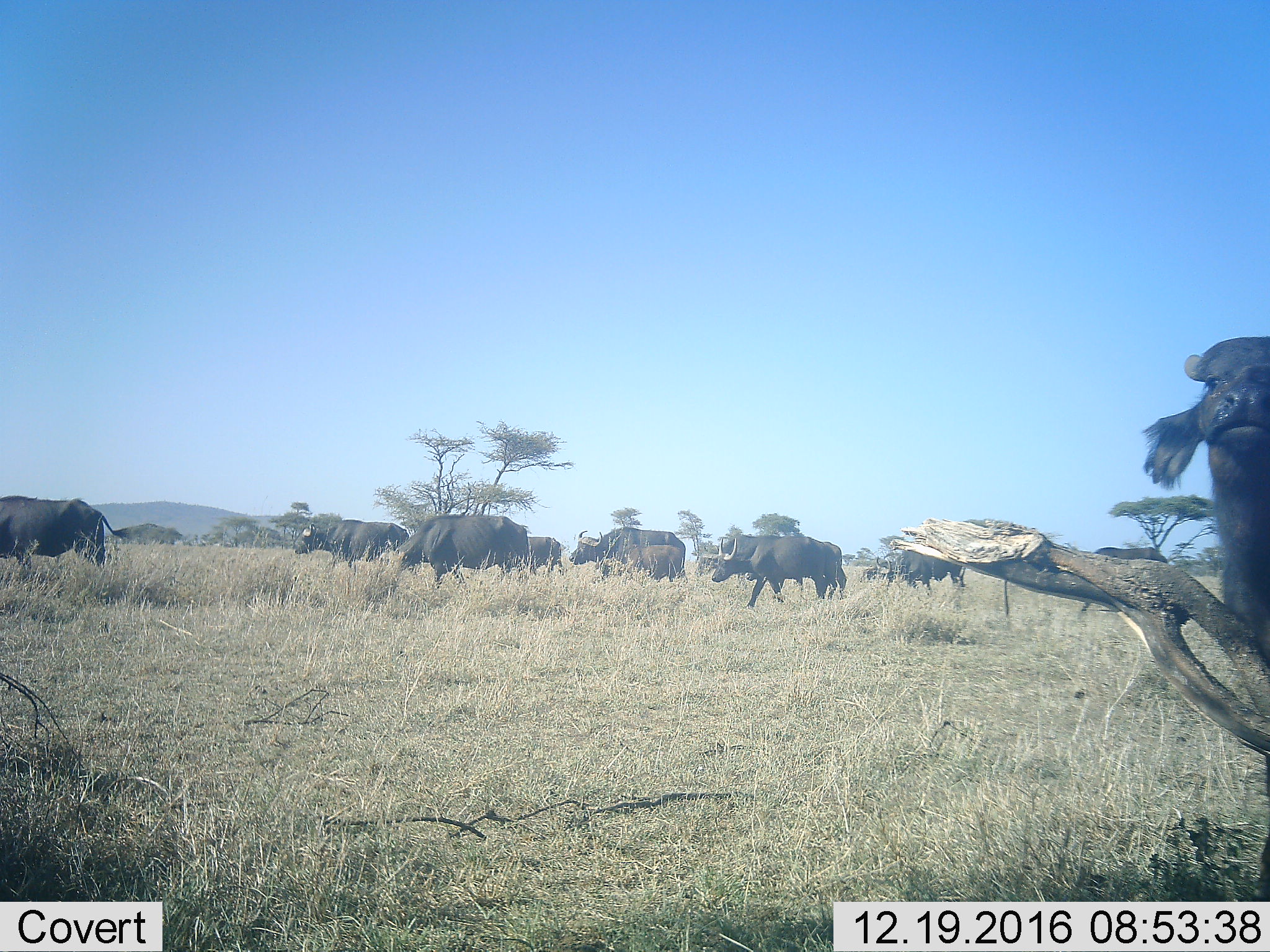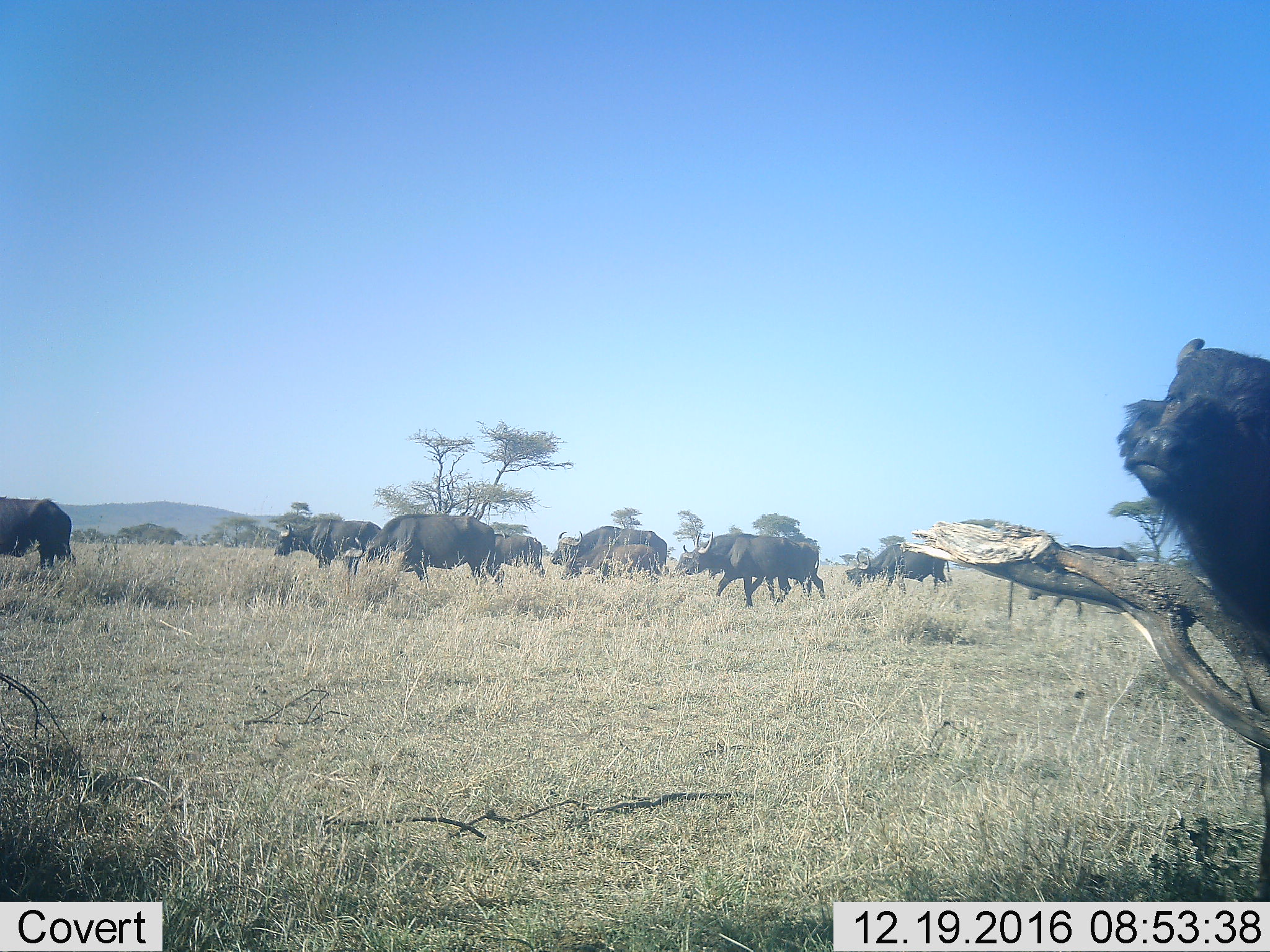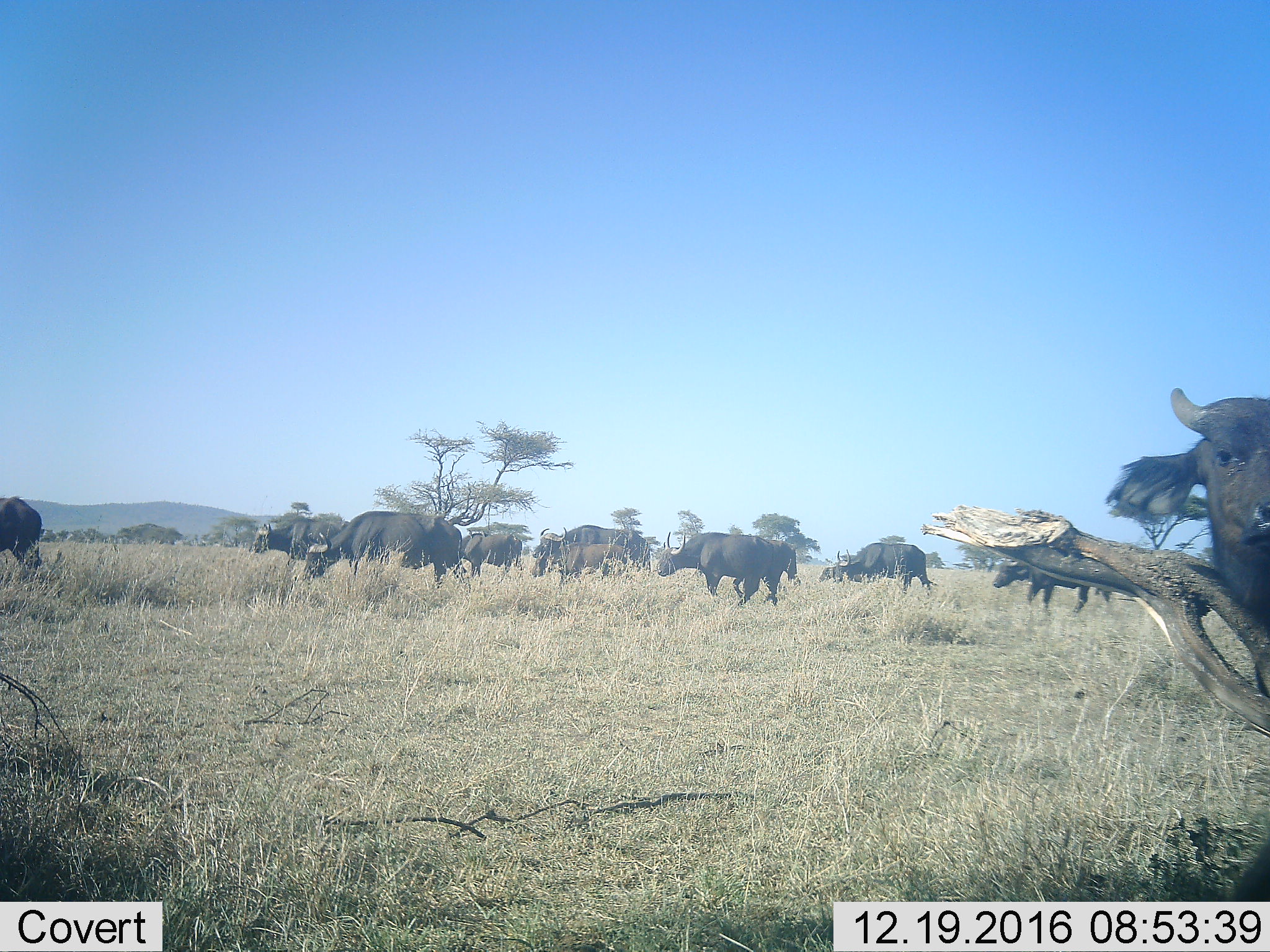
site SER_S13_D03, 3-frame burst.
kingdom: Animalia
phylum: Chordata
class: Mammalia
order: Artiodactyla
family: Bovidae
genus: Syncerus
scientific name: Syncerus caffer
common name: african buffalo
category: buffalo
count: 10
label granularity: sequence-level